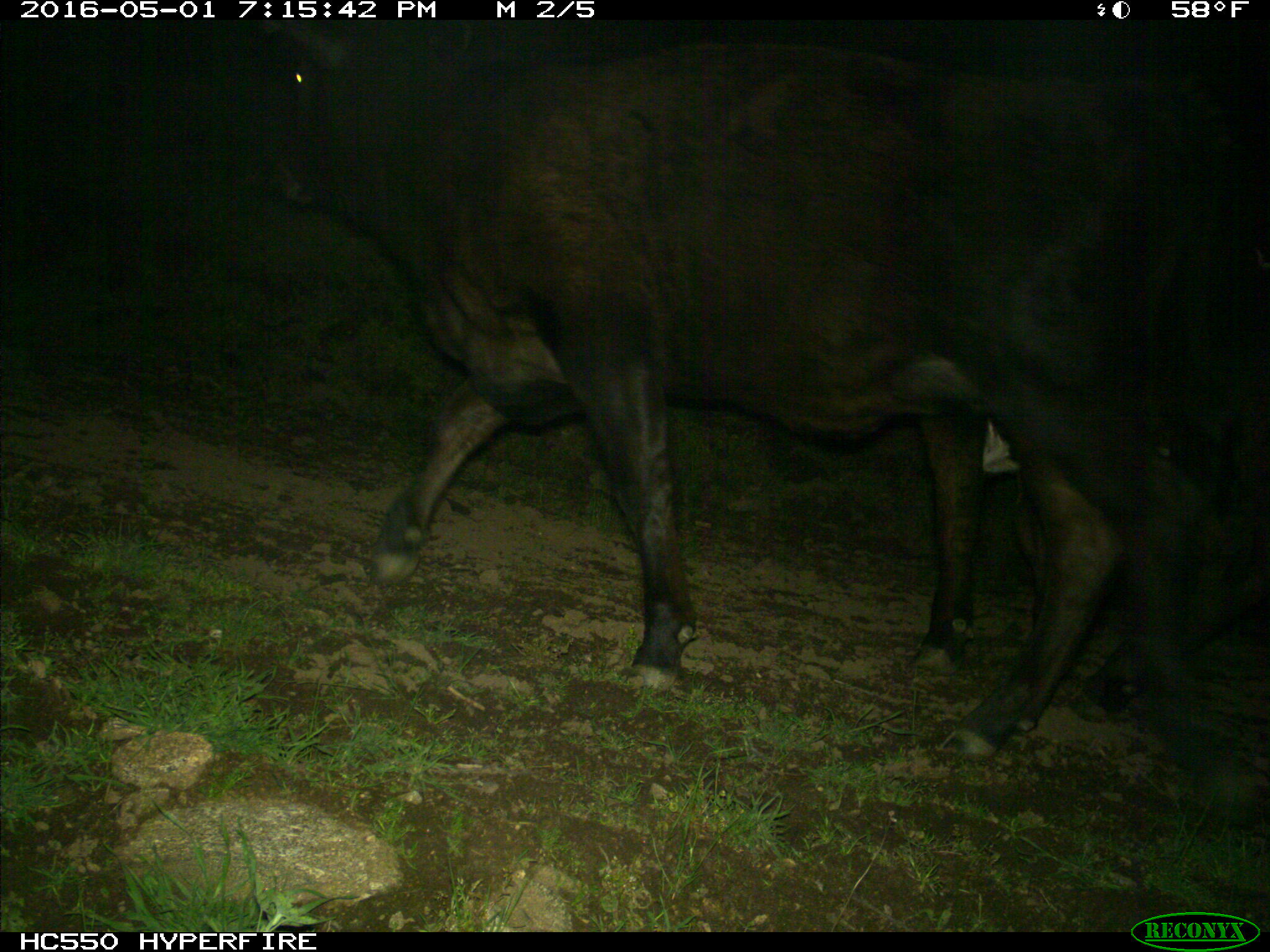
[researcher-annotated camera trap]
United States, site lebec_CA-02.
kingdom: Animalia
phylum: Chordata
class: Mammalia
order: Artiodactyla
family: Bovidae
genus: Bos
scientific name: Bos taurus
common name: domestic cow